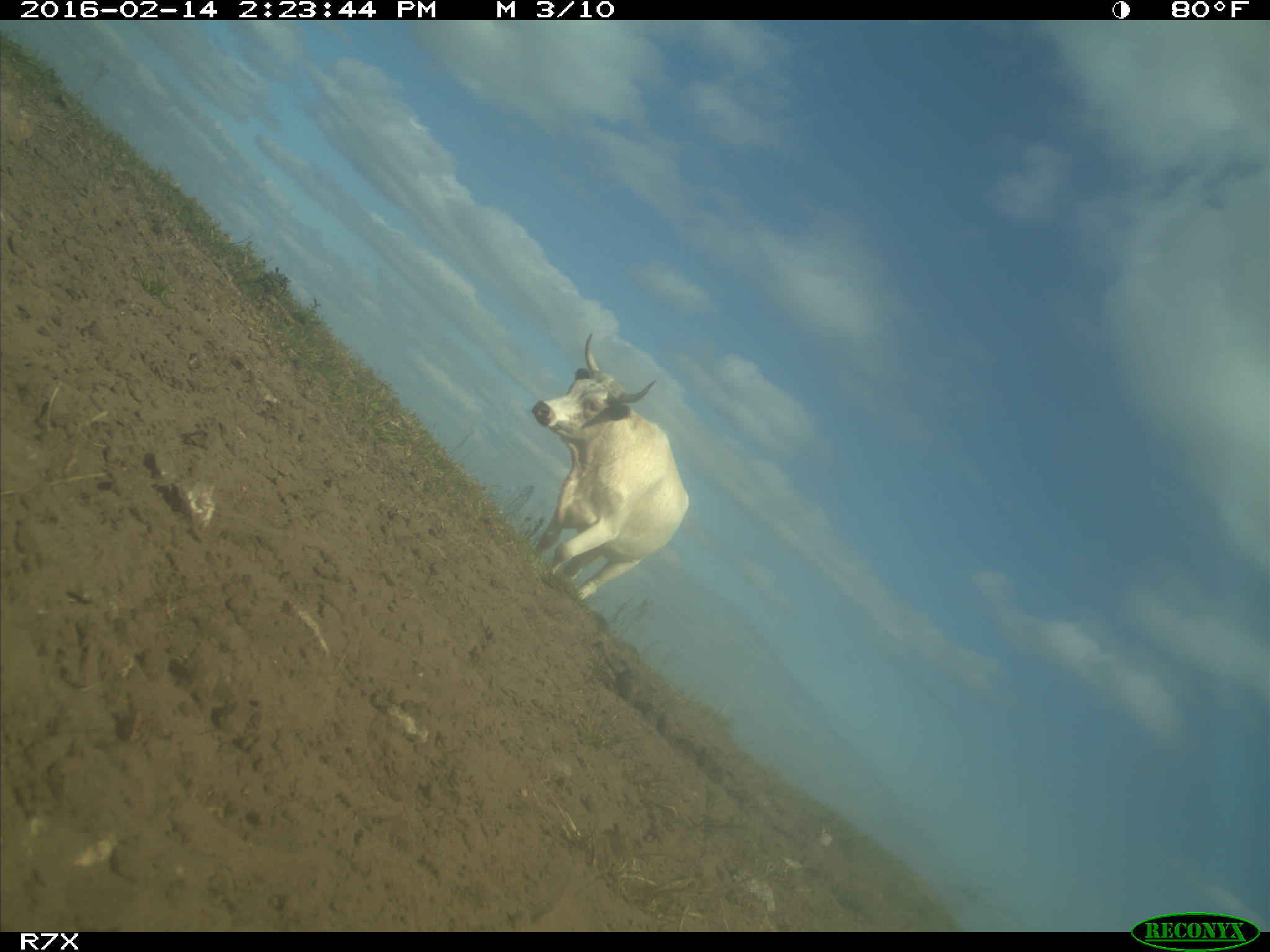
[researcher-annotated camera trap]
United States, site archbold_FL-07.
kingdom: Animalia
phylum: Chordata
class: Mammalia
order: Artiodactyla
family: Bovidae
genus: Bos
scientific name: Bos taurus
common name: domestic cow